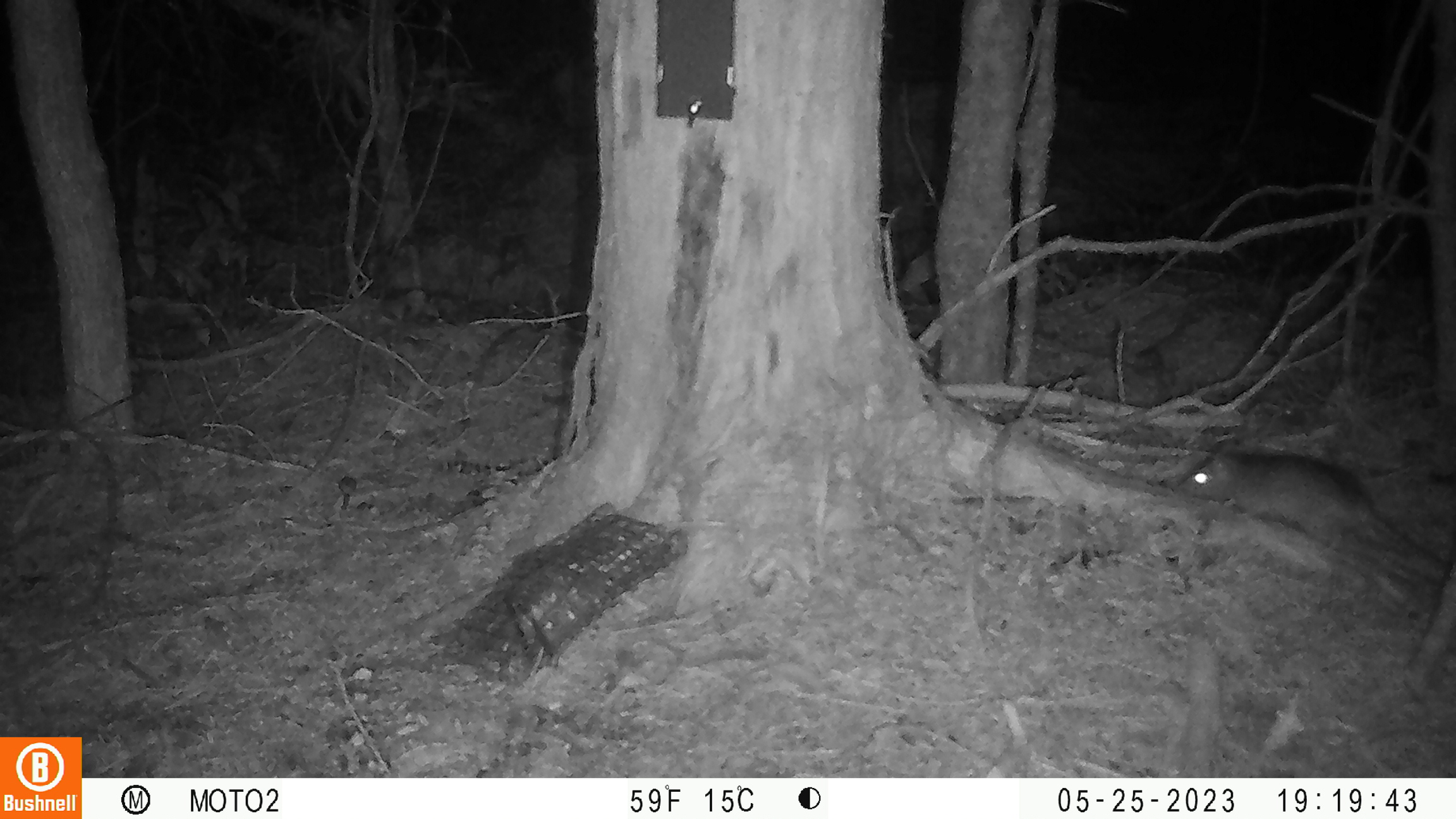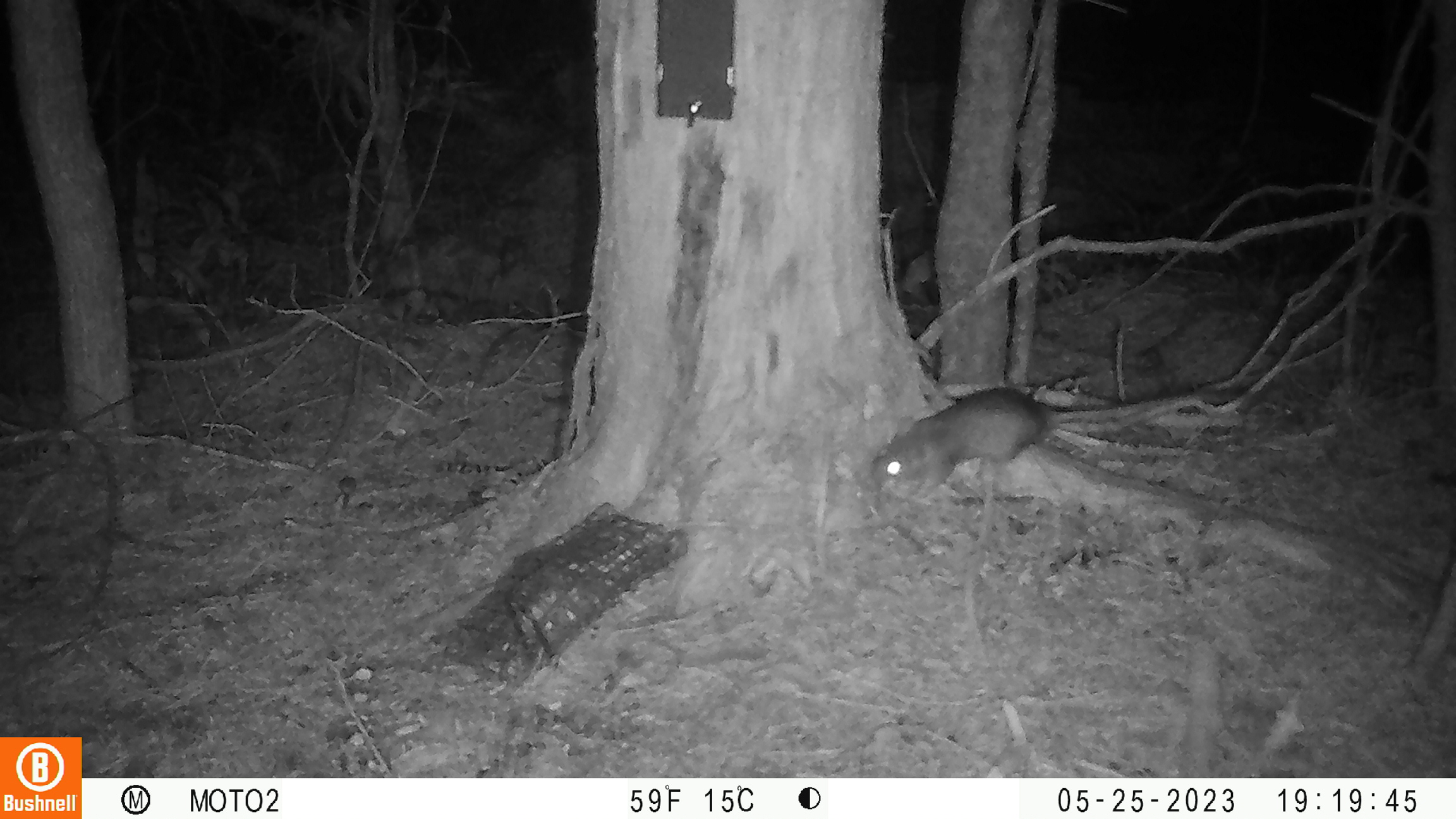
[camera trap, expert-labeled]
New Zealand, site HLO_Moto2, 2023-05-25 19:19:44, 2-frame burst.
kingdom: Animalia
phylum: Chordata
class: Mammalia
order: Rodentia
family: Muridae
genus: Rattus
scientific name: Rattus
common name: rat